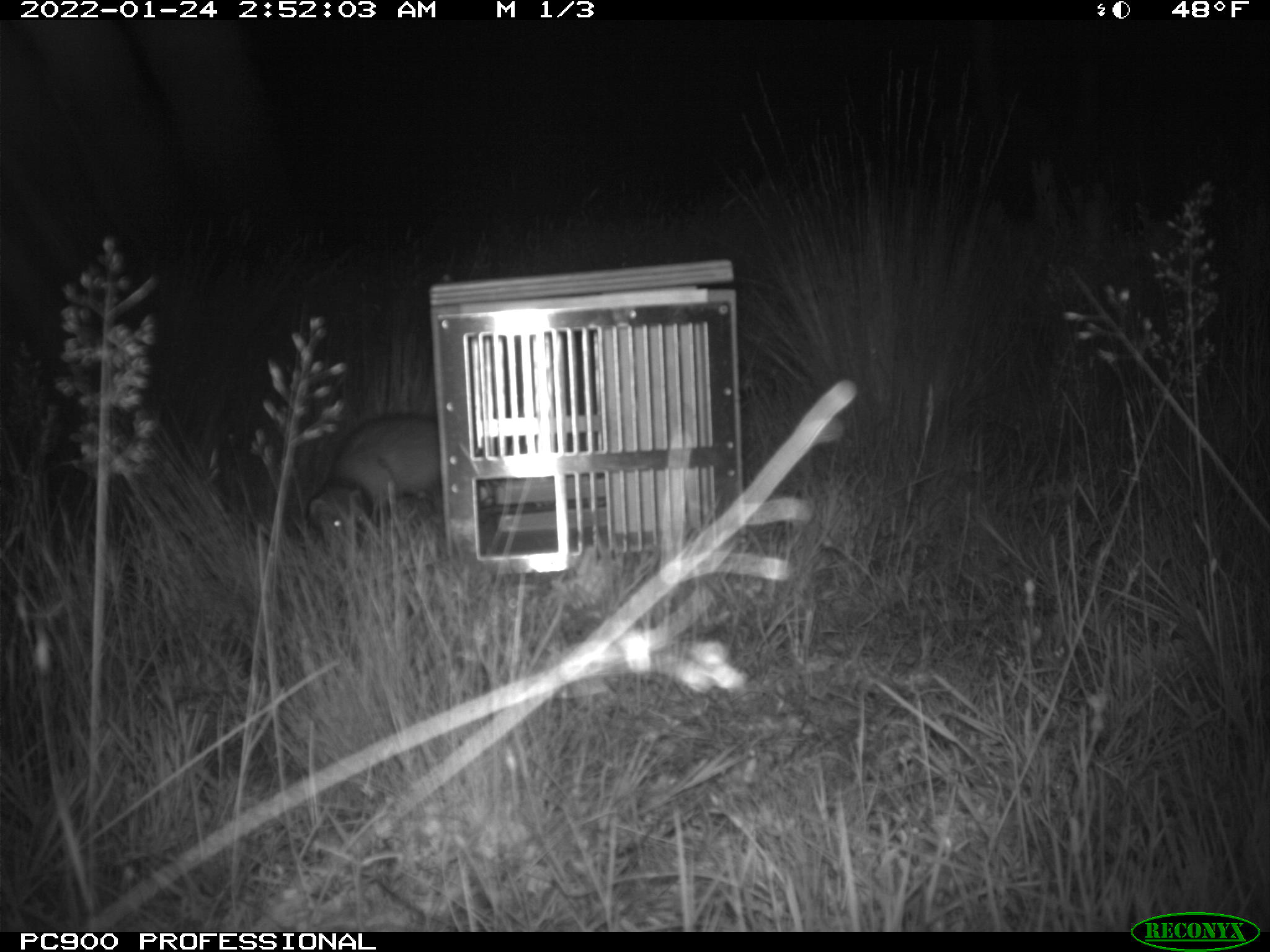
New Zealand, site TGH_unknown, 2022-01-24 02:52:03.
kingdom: Animalia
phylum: Chordata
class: Mammalia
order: Carnivora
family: Mustelidae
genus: Mustela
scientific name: Mustela furo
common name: ferret